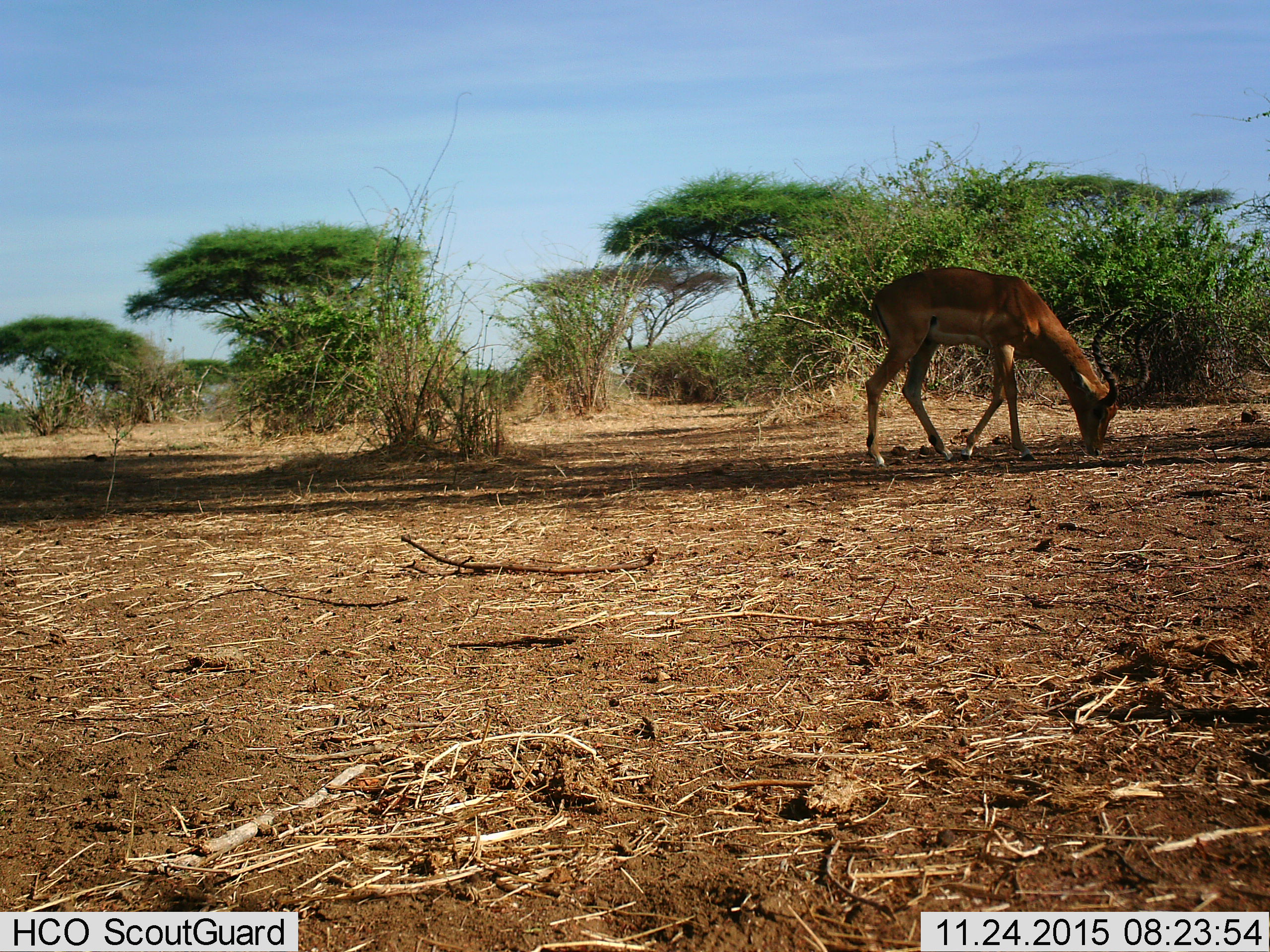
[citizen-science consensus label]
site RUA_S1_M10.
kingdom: Animalia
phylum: Chordata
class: Mammalia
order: Artiodactyla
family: Bovidae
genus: Aepyceros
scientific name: Aepyceros melampus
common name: impala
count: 1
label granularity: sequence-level